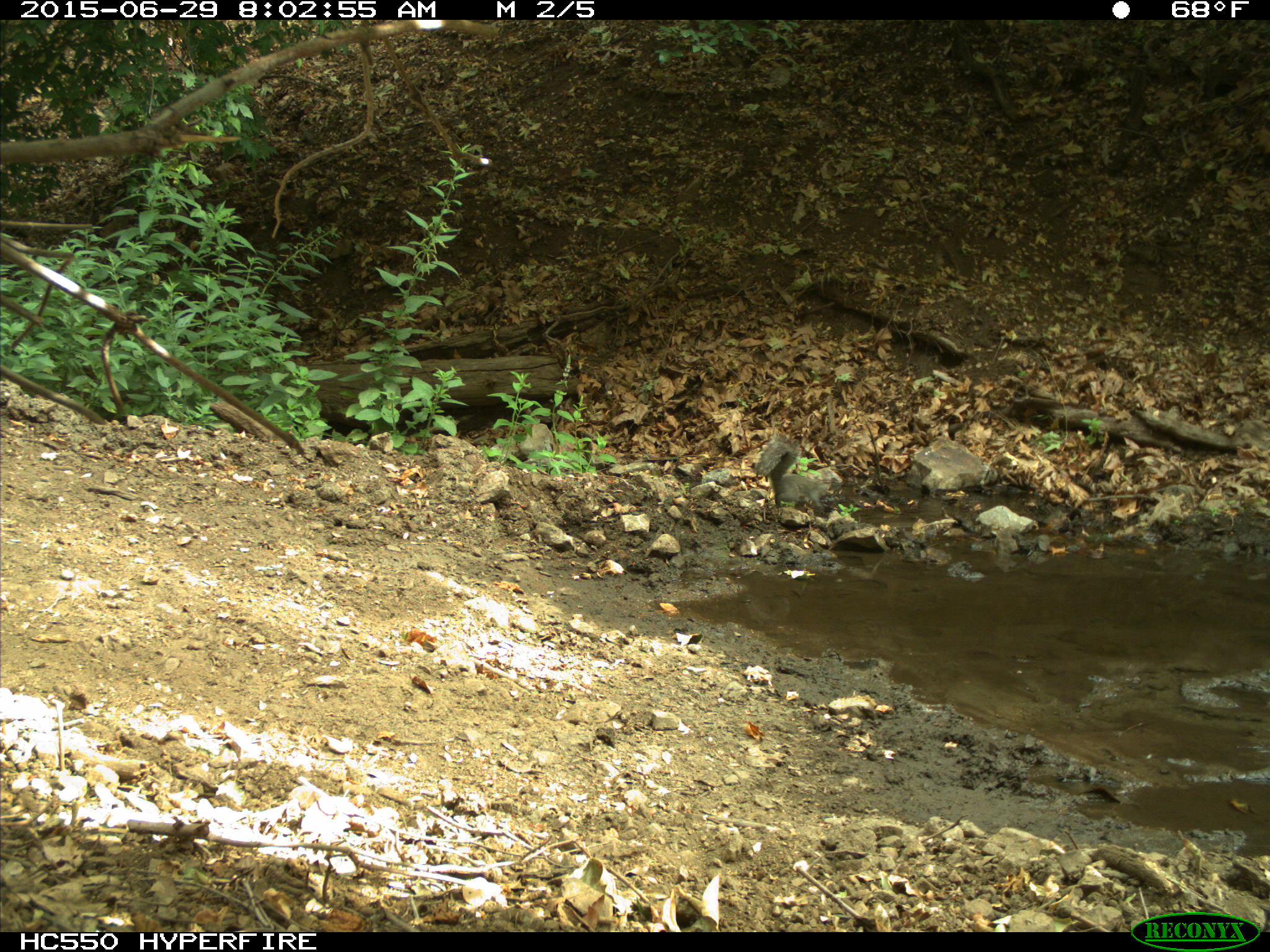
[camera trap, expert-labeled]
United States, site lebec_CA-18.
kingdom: Animalia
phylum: Chordata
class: Mammalia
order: Rodentia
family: Sciuridae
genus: Sciurus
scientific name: Sciurus carolinensis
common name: eastern gray squirrel